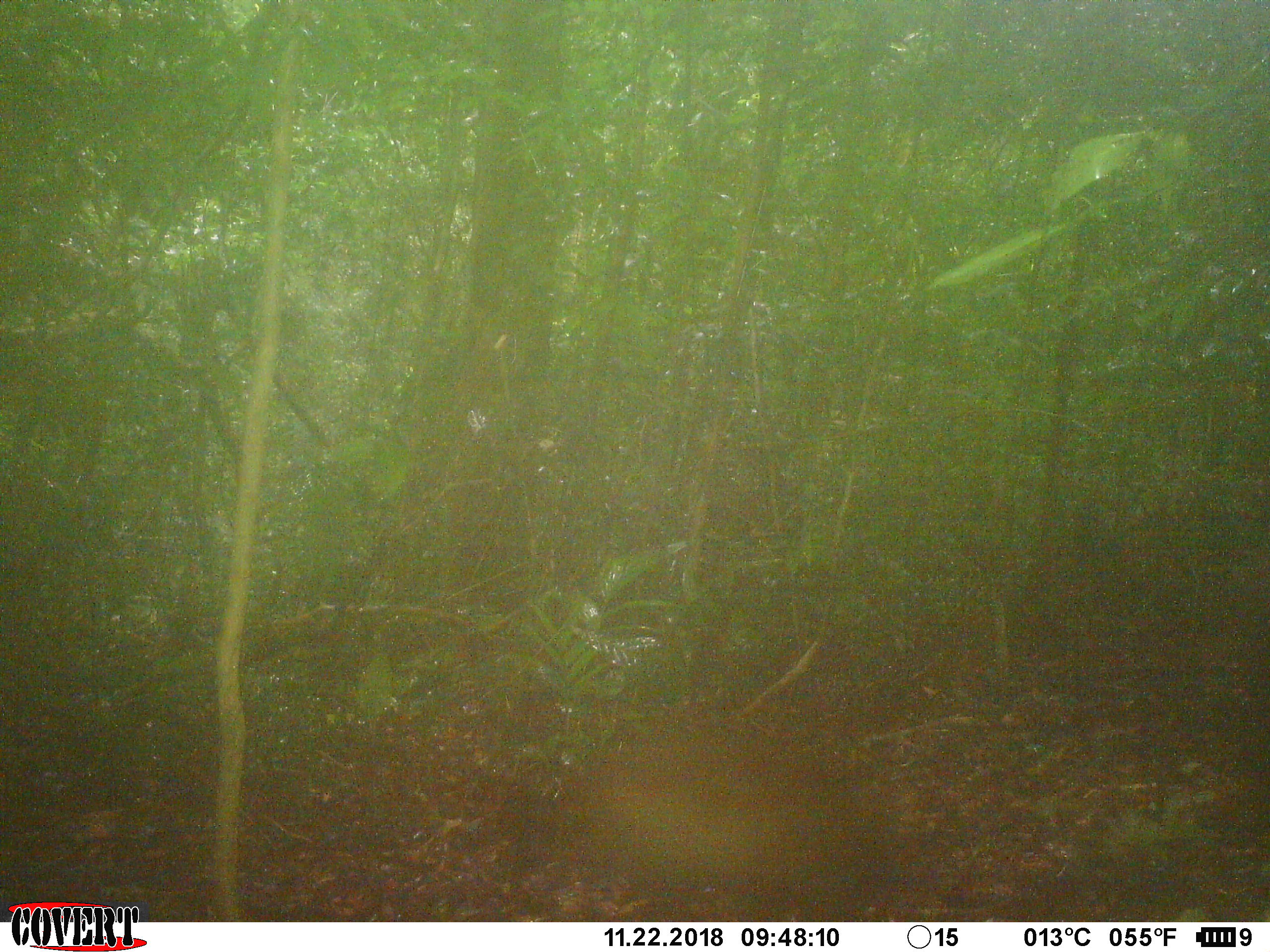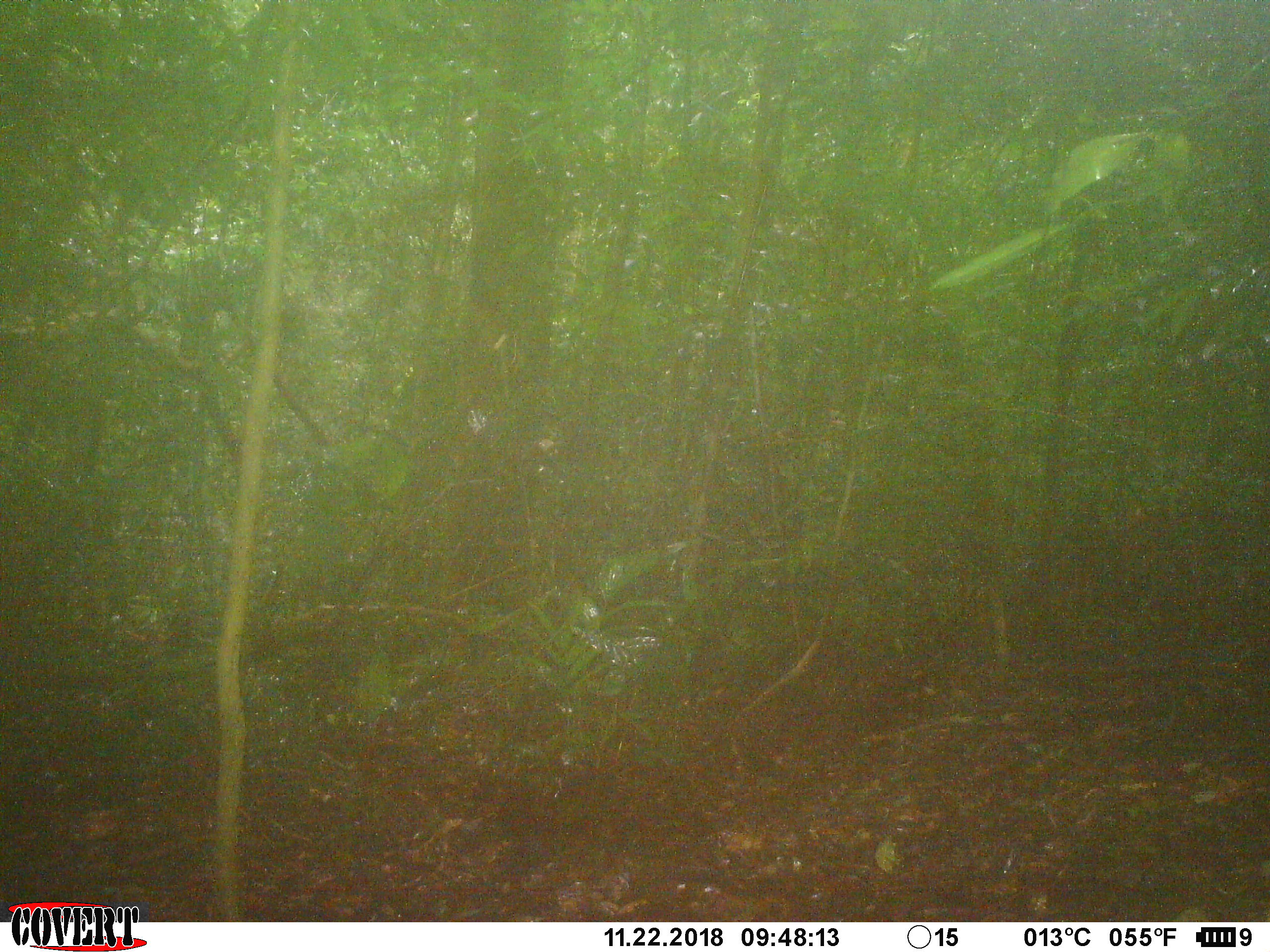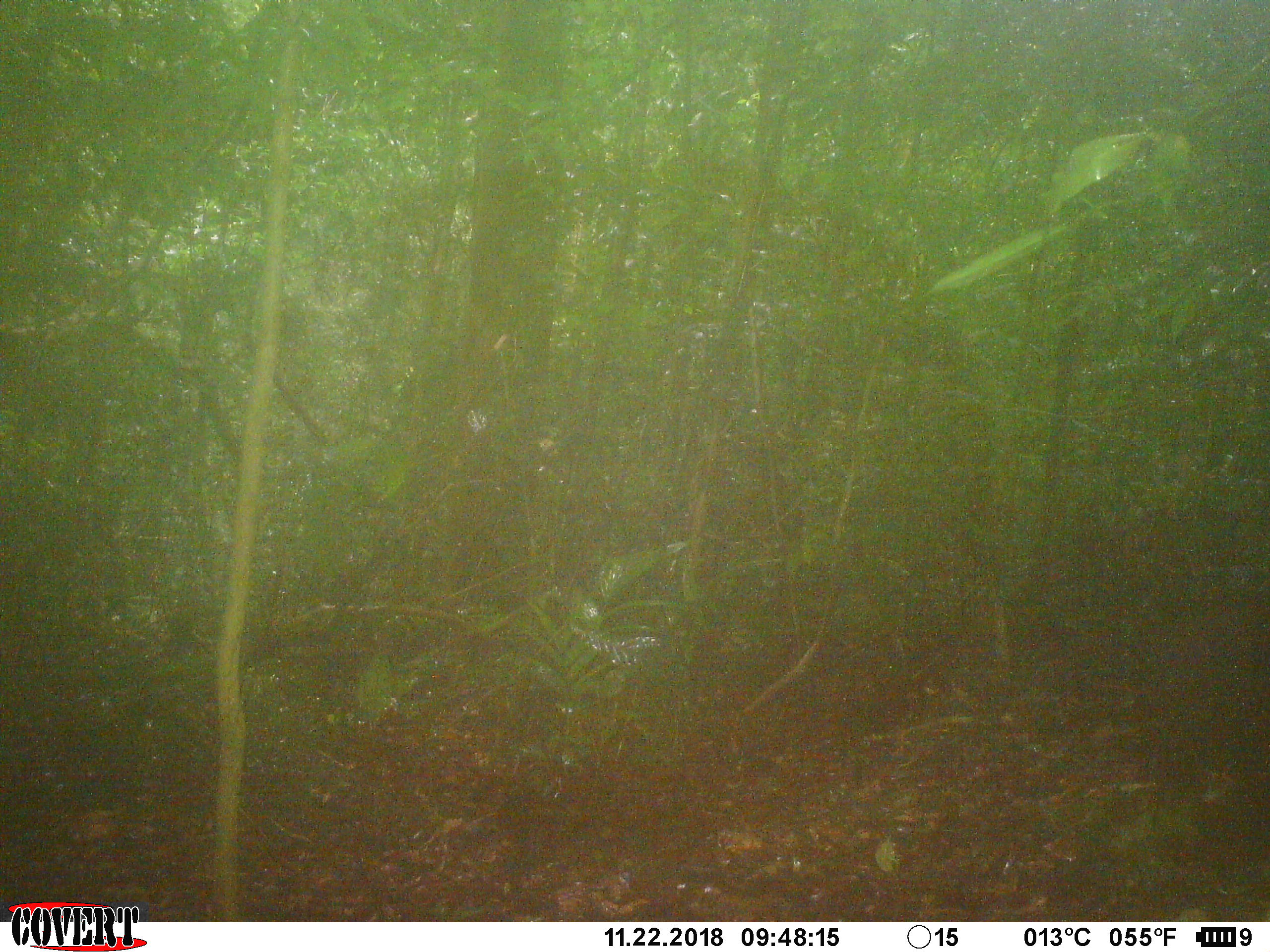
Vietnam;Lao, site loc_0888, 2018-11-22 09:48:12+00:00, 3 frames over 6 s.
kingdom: Animalia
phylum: Chordata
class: Mammalia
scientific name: Mammalia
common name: mammal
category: unidentified mammal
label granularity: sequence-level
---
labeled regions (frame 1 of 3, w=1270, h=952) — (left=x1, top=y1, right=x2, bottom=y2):
unidentified mammal: (left=560, top=714, right=855, bottom=910)